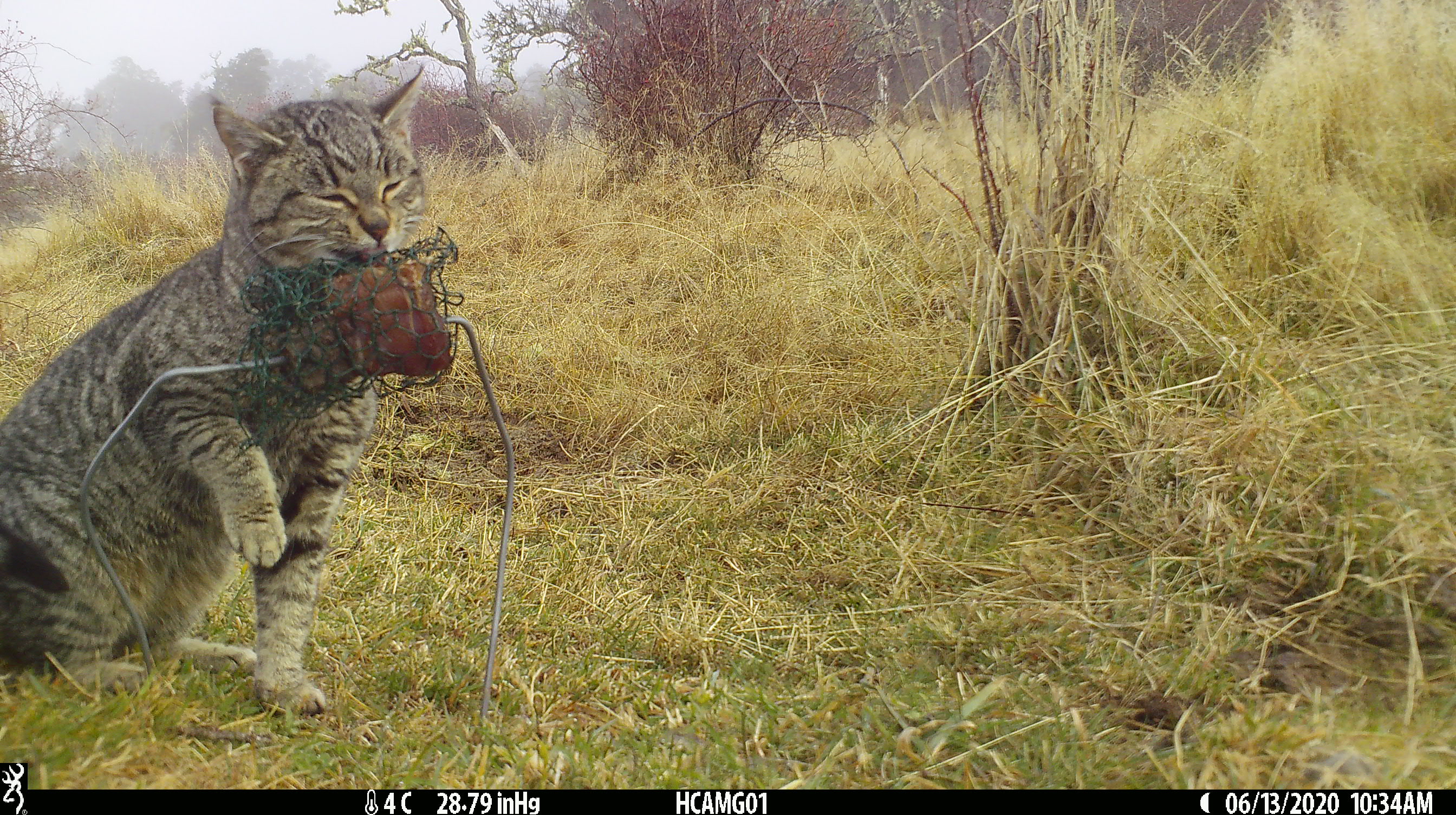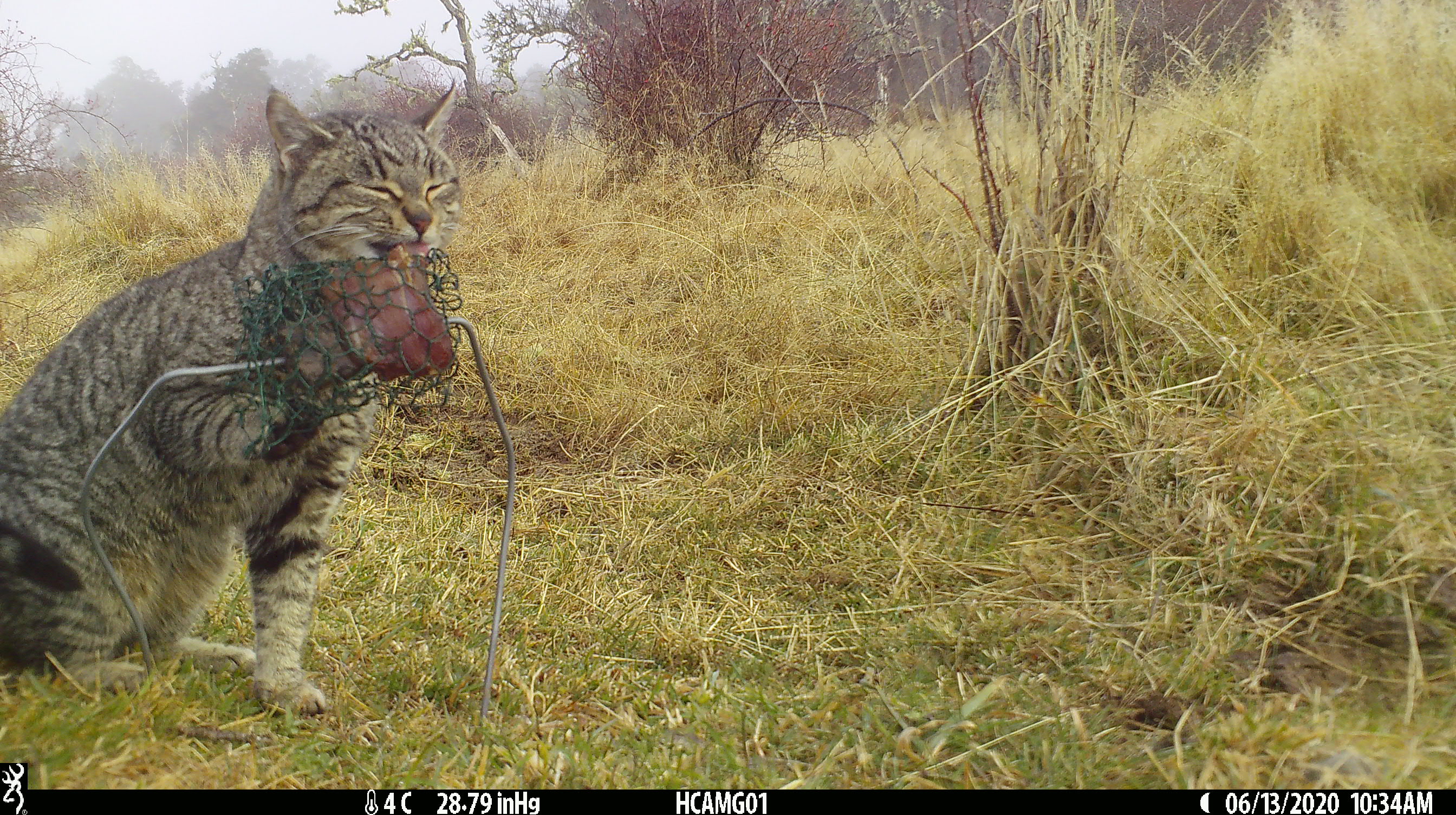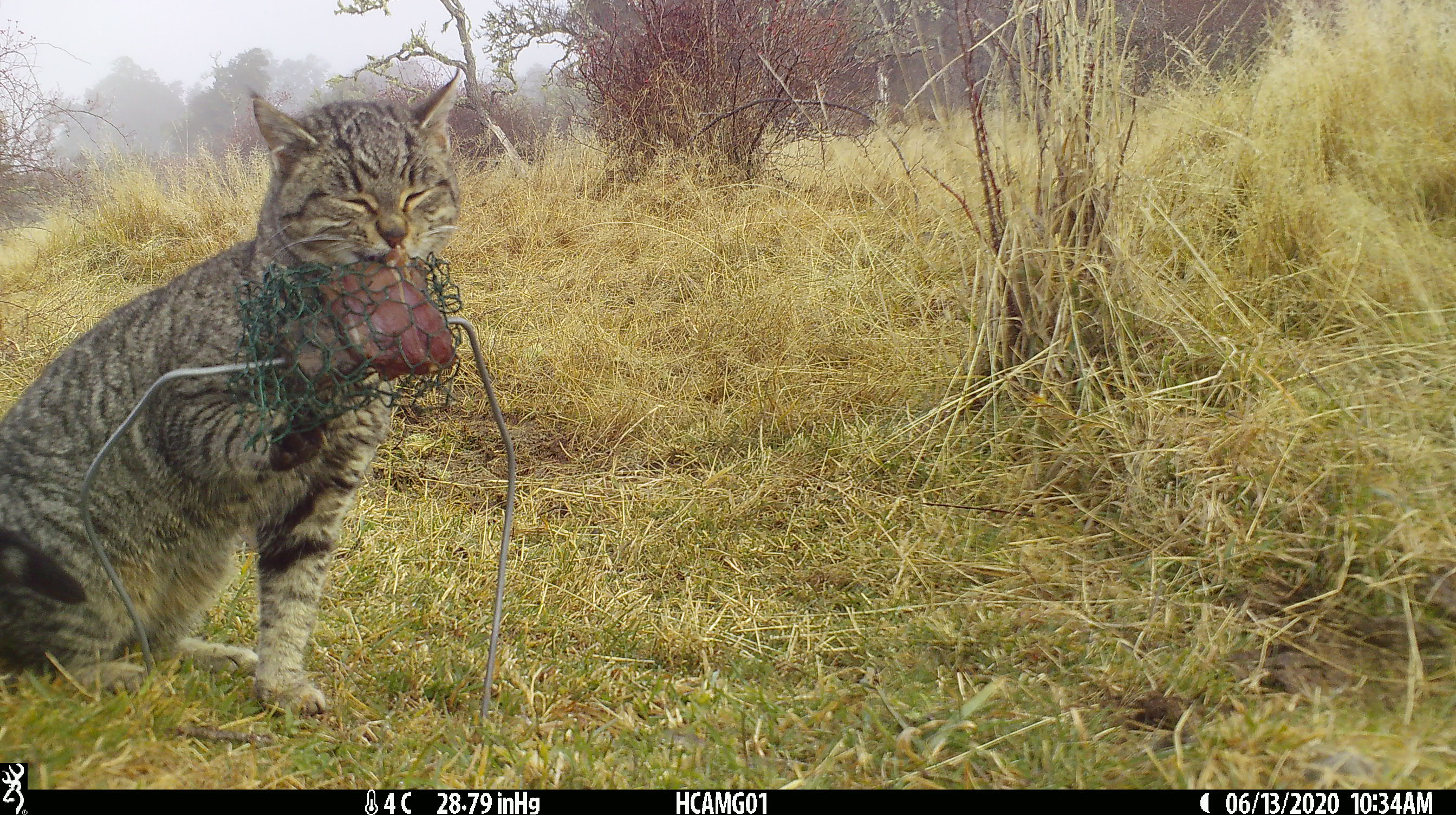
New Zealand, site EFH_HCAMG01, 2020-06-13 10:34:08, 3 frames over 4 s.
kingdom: Animalia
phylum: Chordata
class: Mammalia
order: Carnivora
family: Felidae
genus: Felis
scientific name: Felis catus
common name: domestic cat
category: cat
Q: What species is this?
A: Cat (domestic cat) (Felis catus).